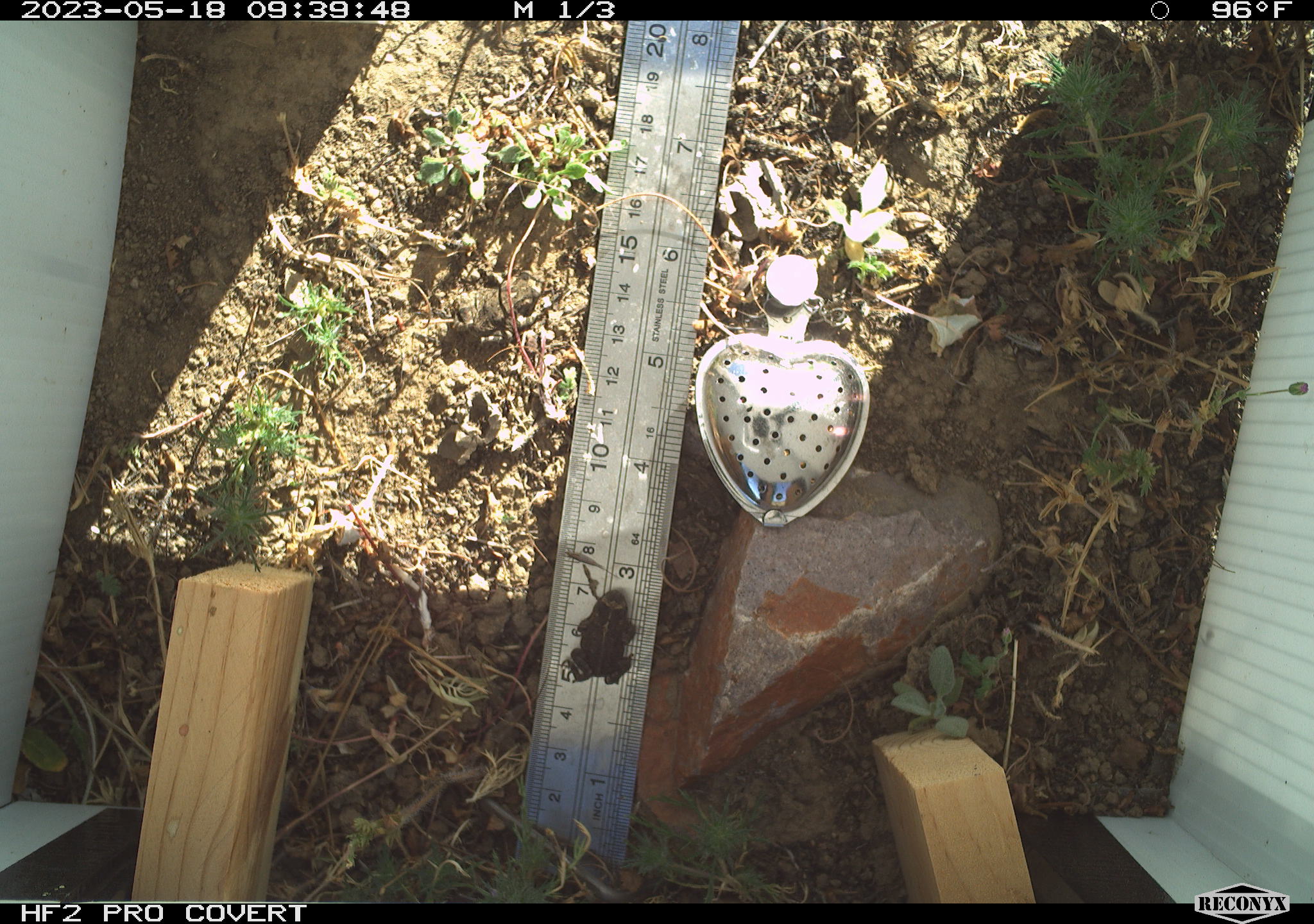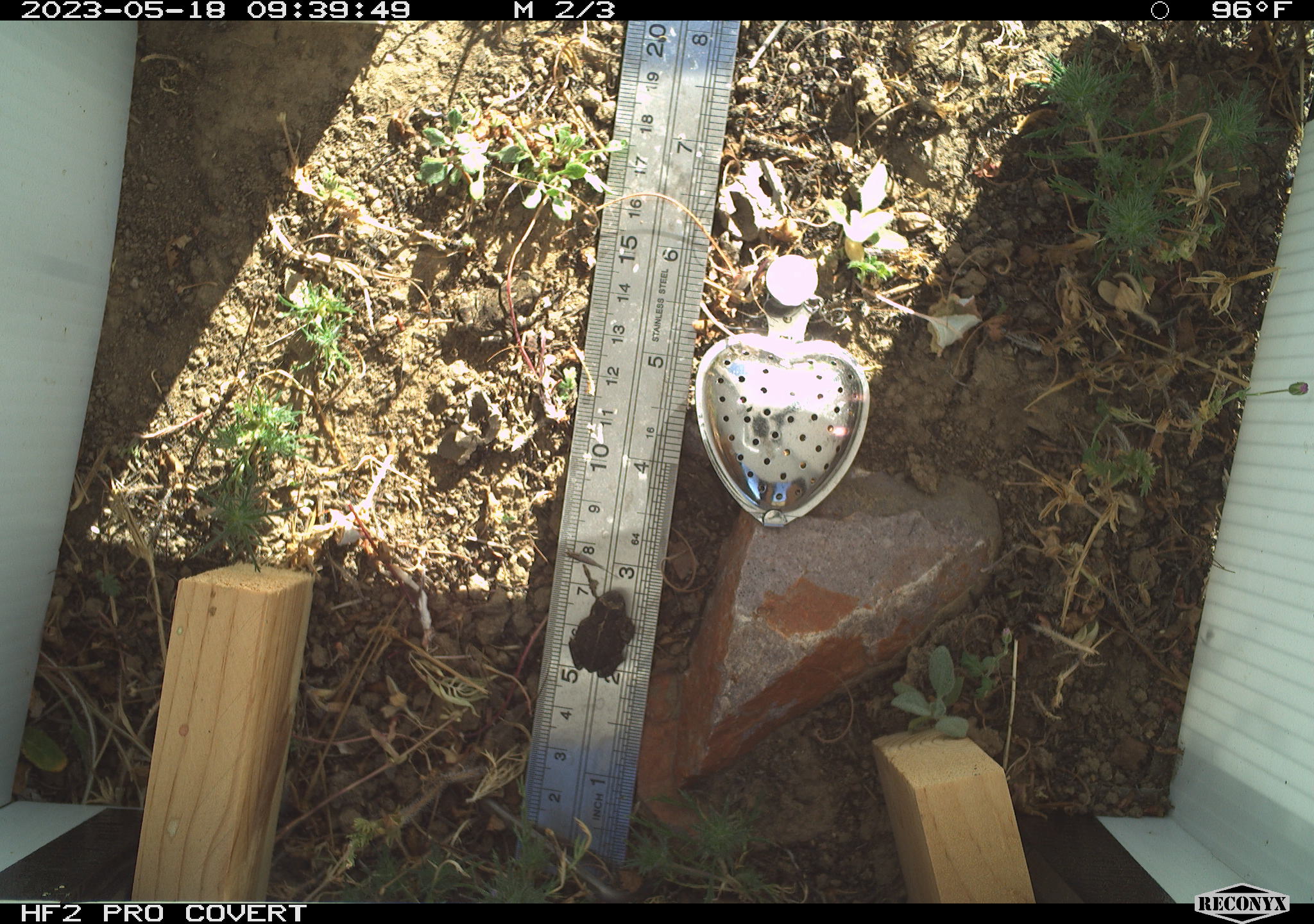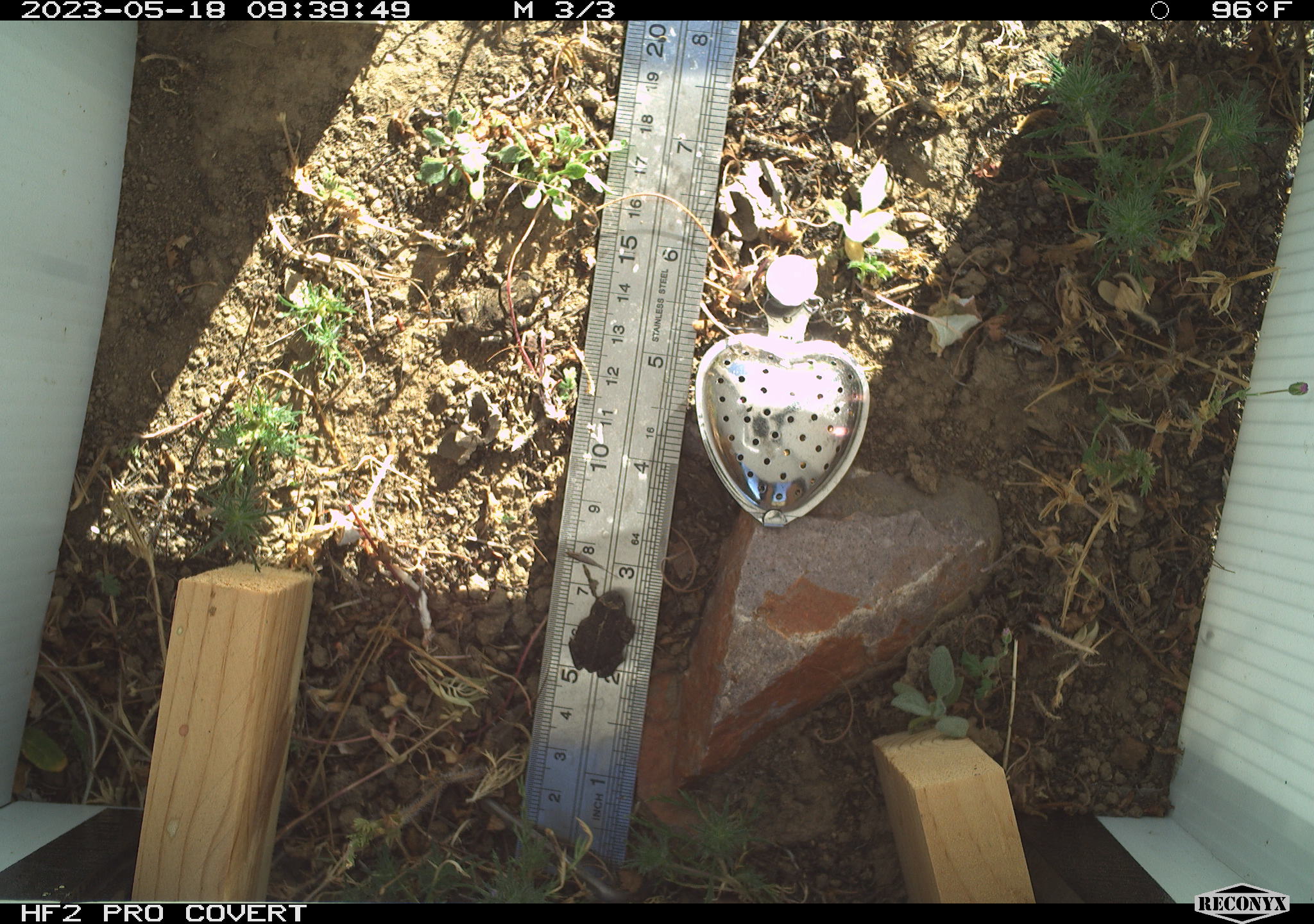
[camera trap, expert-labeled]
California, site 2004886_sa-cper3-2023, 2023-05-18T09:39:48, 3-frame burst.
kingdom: Animalia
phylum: Chordata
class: Amphibia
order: Anura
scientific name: Anura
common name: frogs